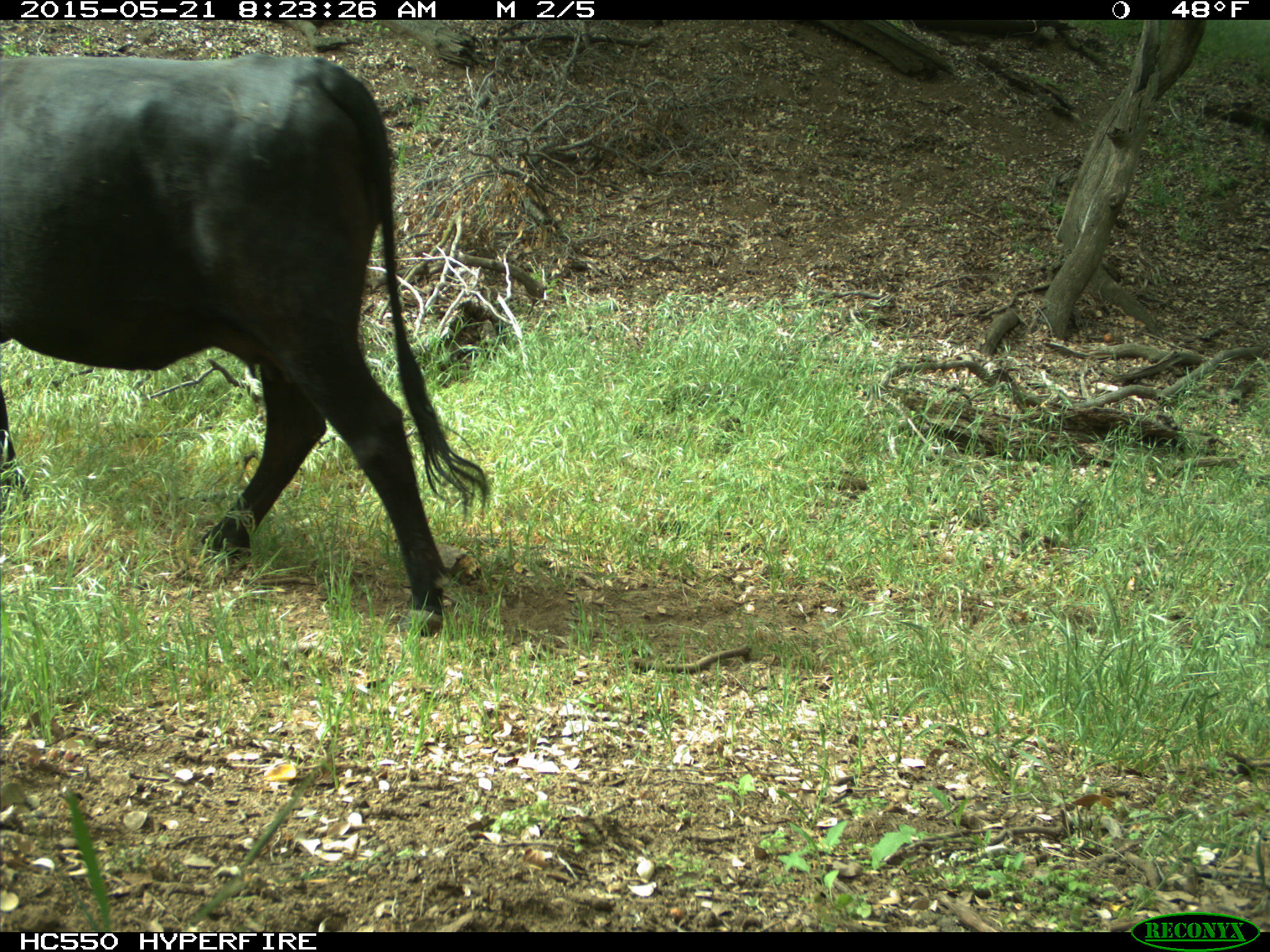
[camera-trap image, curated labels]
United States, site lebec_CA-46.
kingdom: Animalia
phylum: Chordata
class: Mammalia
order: Artiodactyla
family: Bovidae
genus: Bos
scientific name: Bos taurus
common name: domestic cow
Bos taurus (domestic cow).